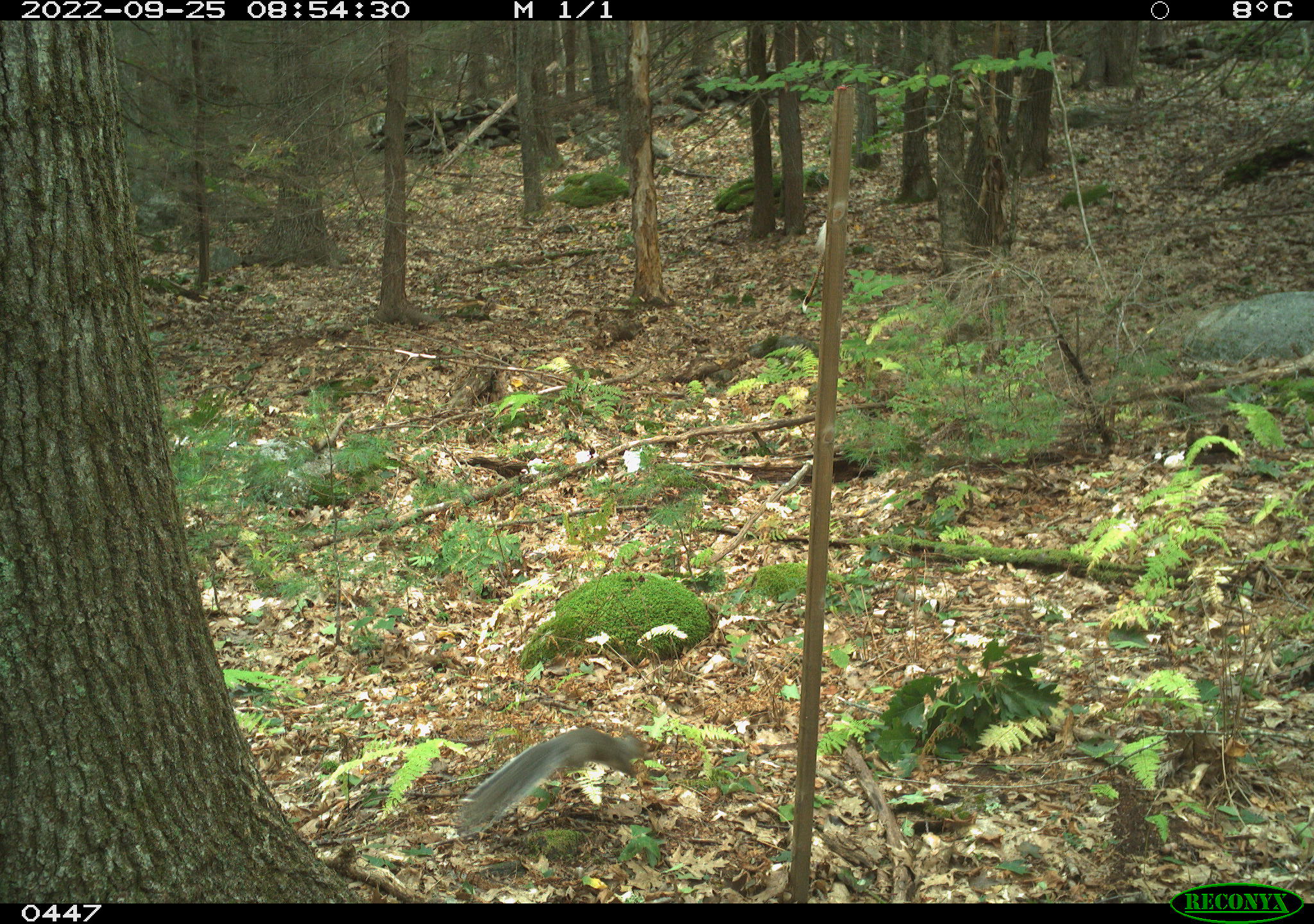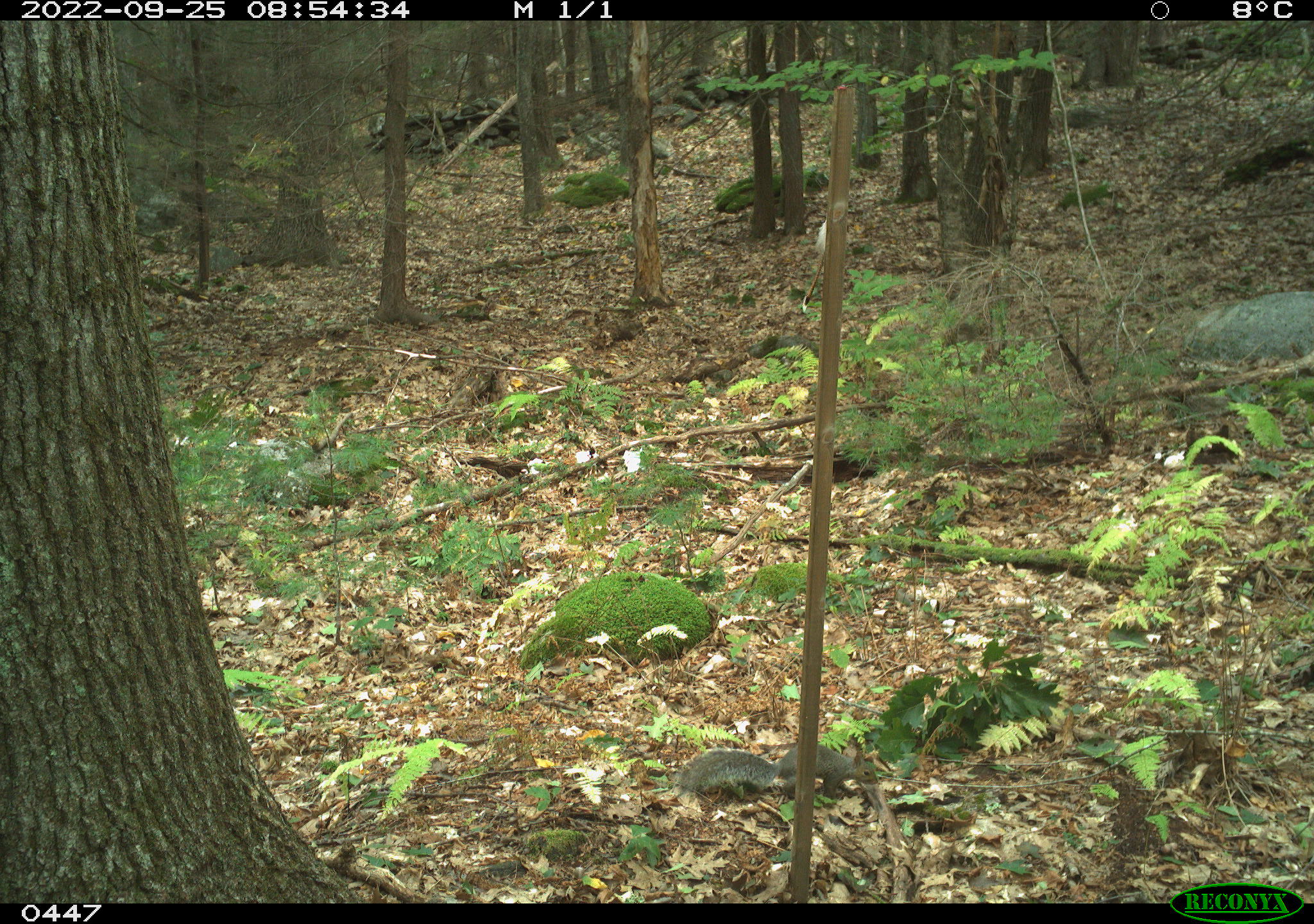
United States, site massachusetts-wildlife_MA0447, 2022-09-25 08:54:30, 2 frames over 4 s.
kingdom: Animalia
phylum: Chordata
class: Mammalia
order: Rodentia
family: Sciuridae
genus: Sciurus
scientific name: Sciurus carolinensis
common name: gray squirrel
Gray squirrel (Sciurus carolinensis).